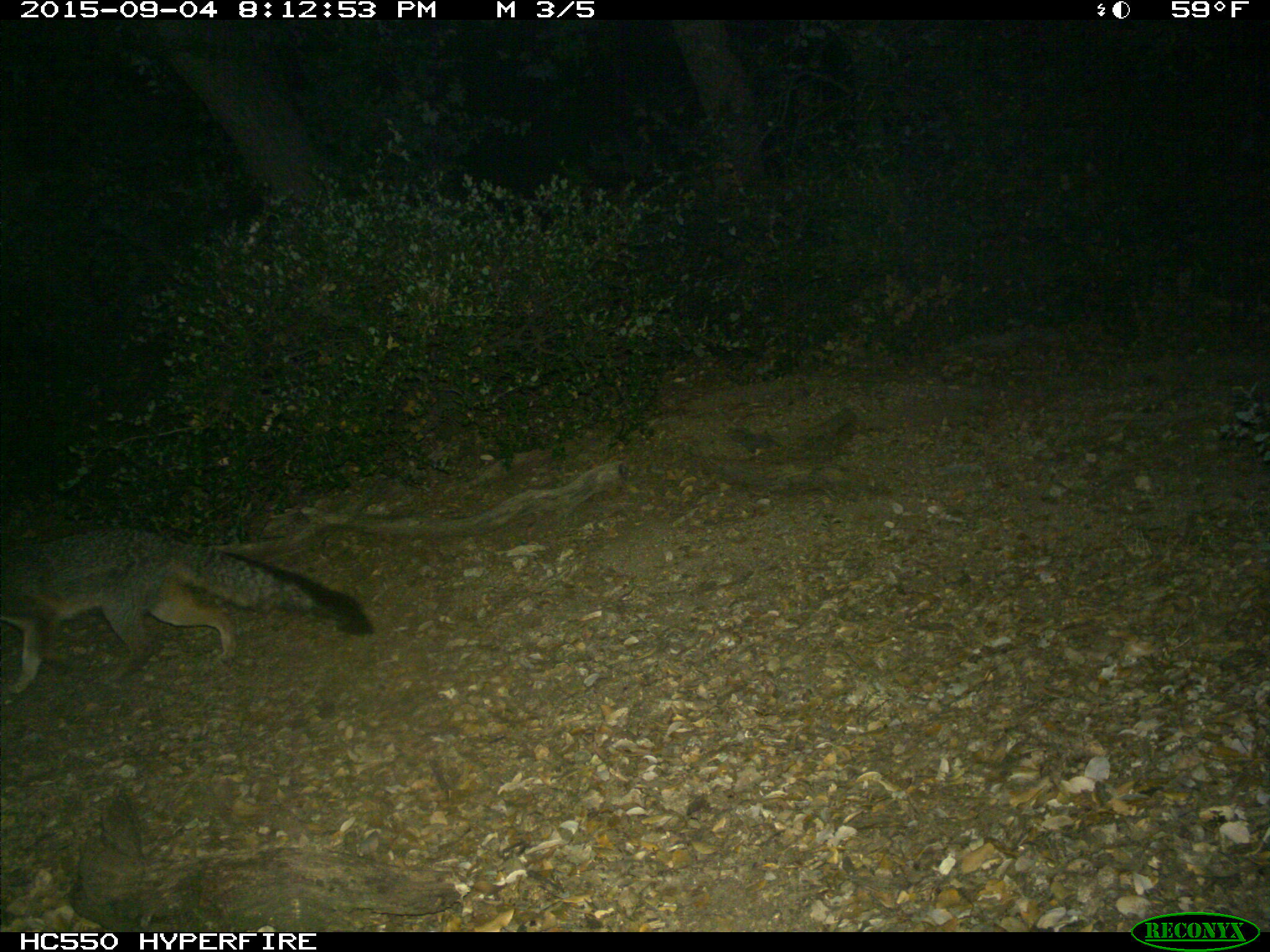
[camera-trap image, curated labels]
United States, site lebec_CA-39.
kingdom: Animalia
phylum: Chordata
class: Mammalia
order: Carnivora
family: Canidae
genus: Urocyon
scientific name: Urocyon cinereoargenteus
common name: gray fox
Urocyon cinereoargenteus (gray fox).